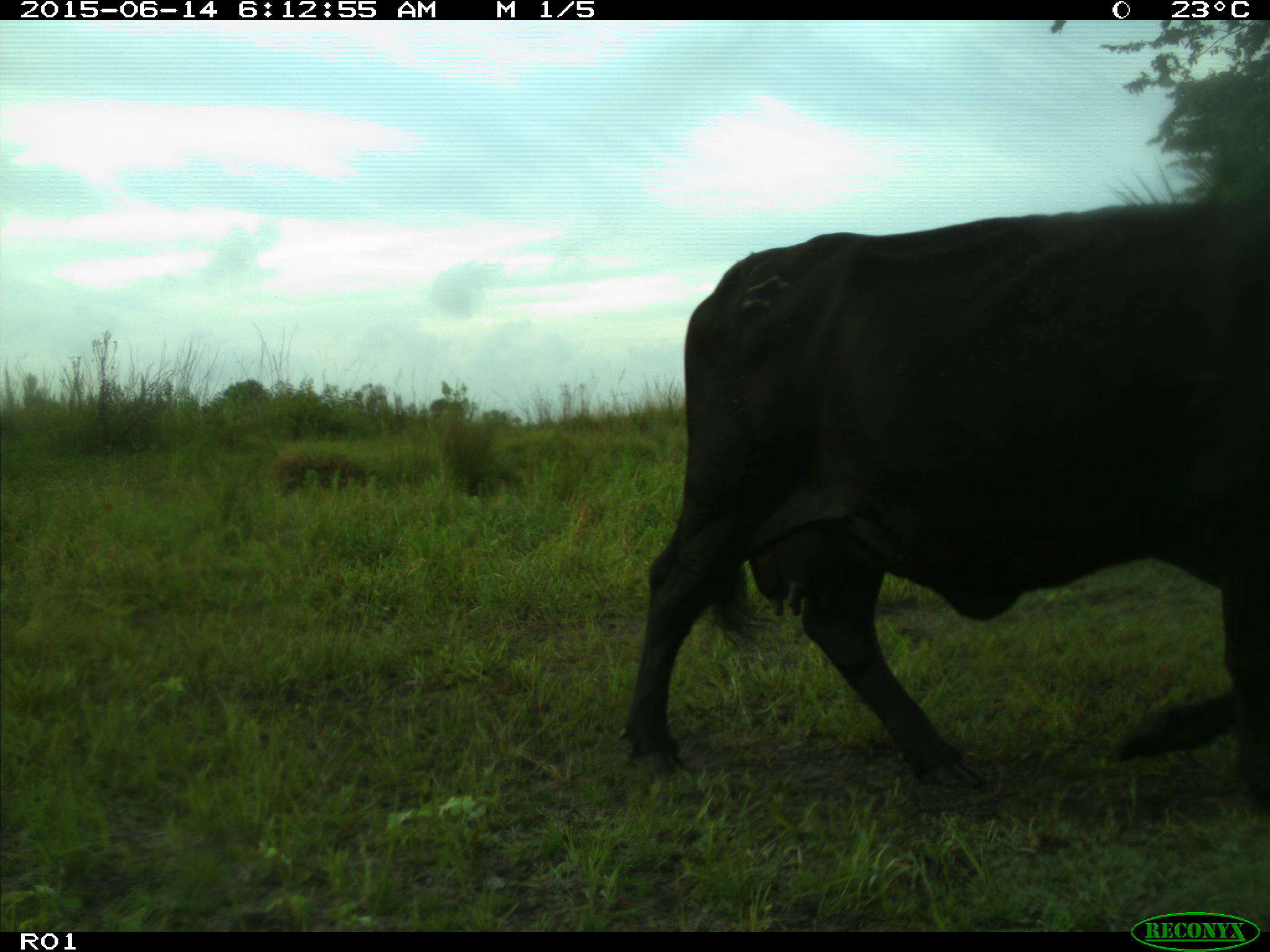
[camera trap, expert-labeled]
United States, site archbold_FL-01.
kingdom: Animalia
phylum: Chordata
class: Mammalia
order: Artiodactyla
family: Bovidae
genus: Bos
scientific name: Bos taurus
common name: domestic cow